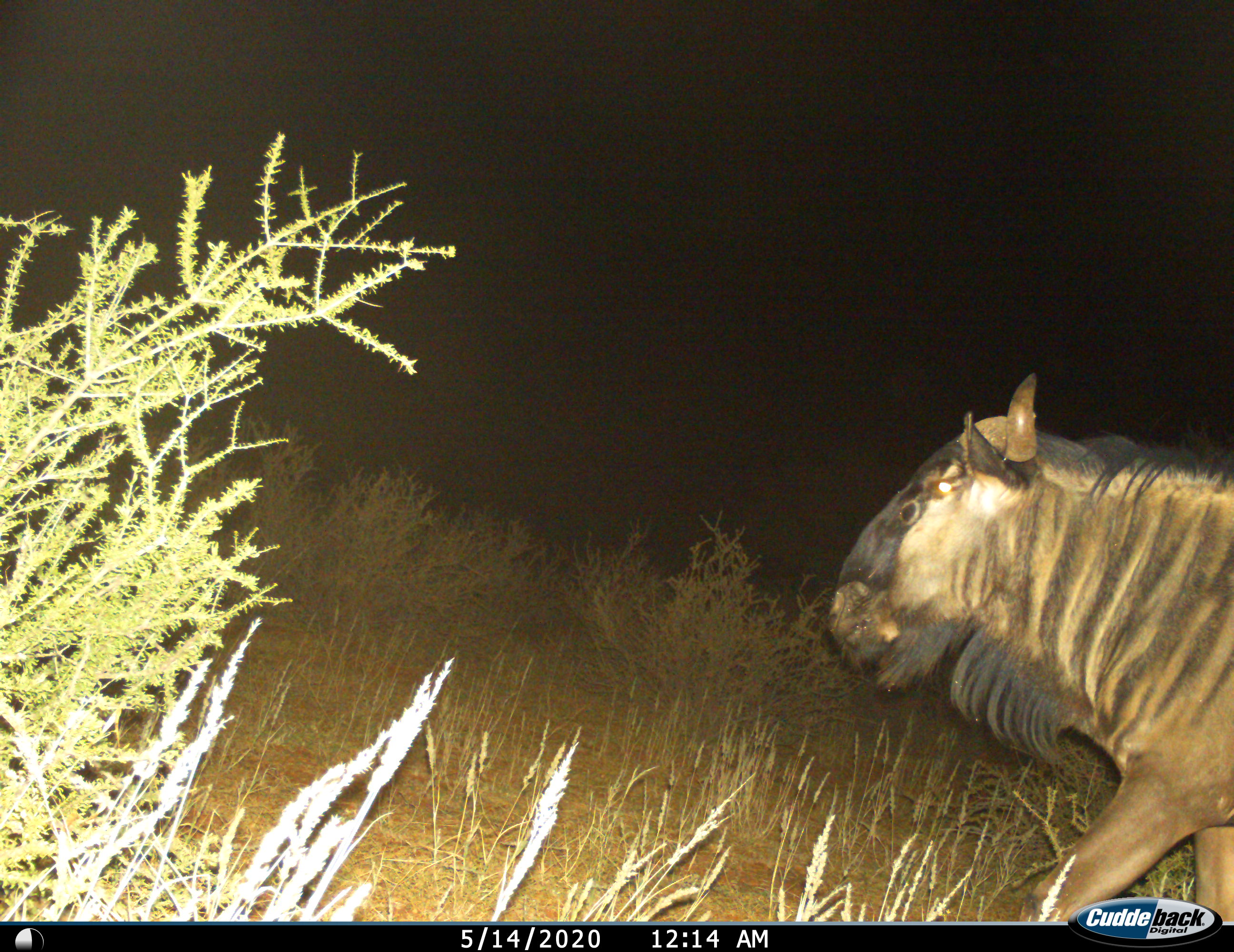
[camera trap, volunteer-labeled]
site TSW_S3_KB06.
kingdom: Animalia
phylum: Chordata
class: Mammalia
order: Artiodactyla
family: Bovidae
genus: Connochaetes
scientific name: Connochaetes taurinus taurinus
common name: blue wildebeest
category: wildebeestblue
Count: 1.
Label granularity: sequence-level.